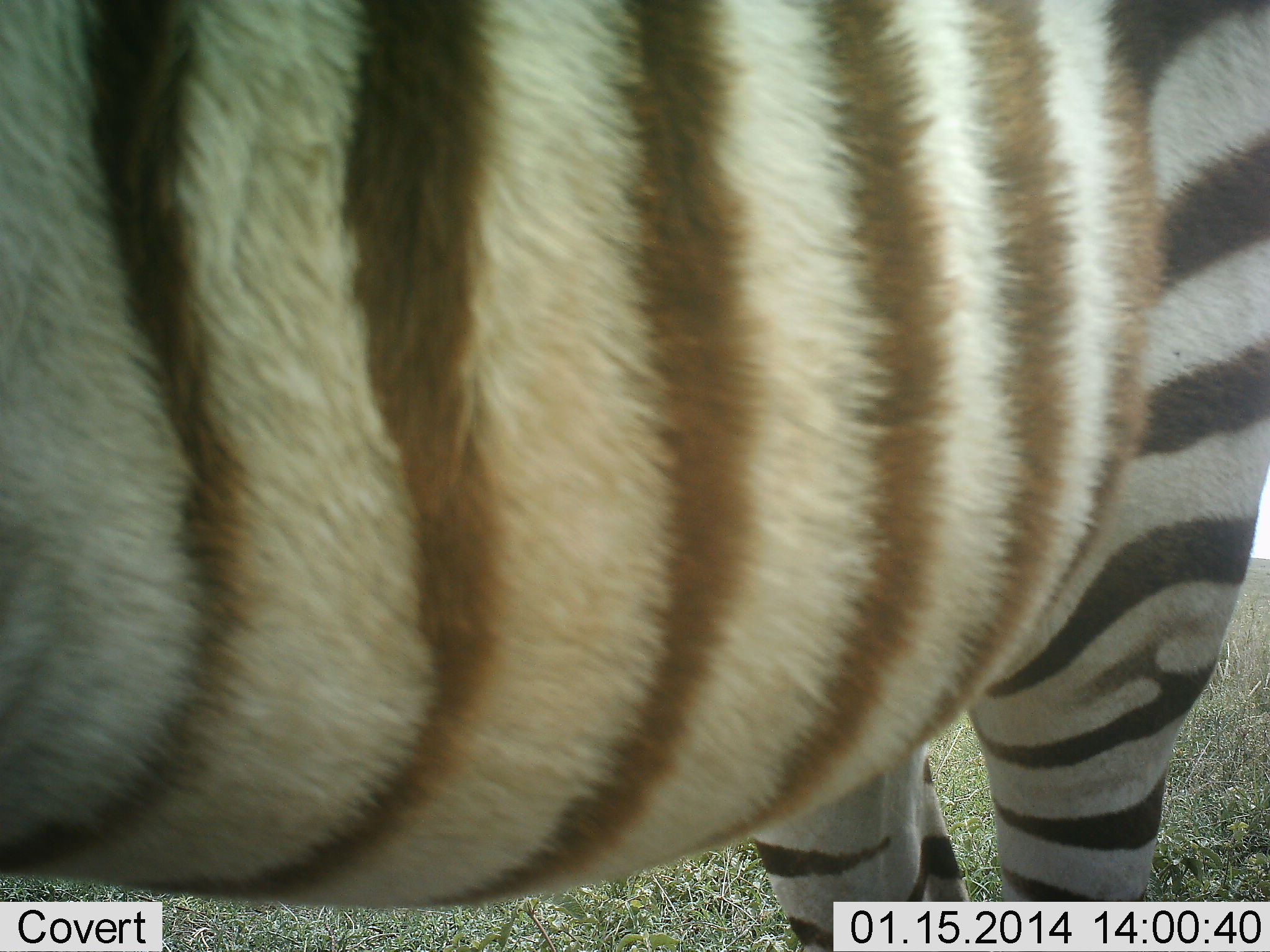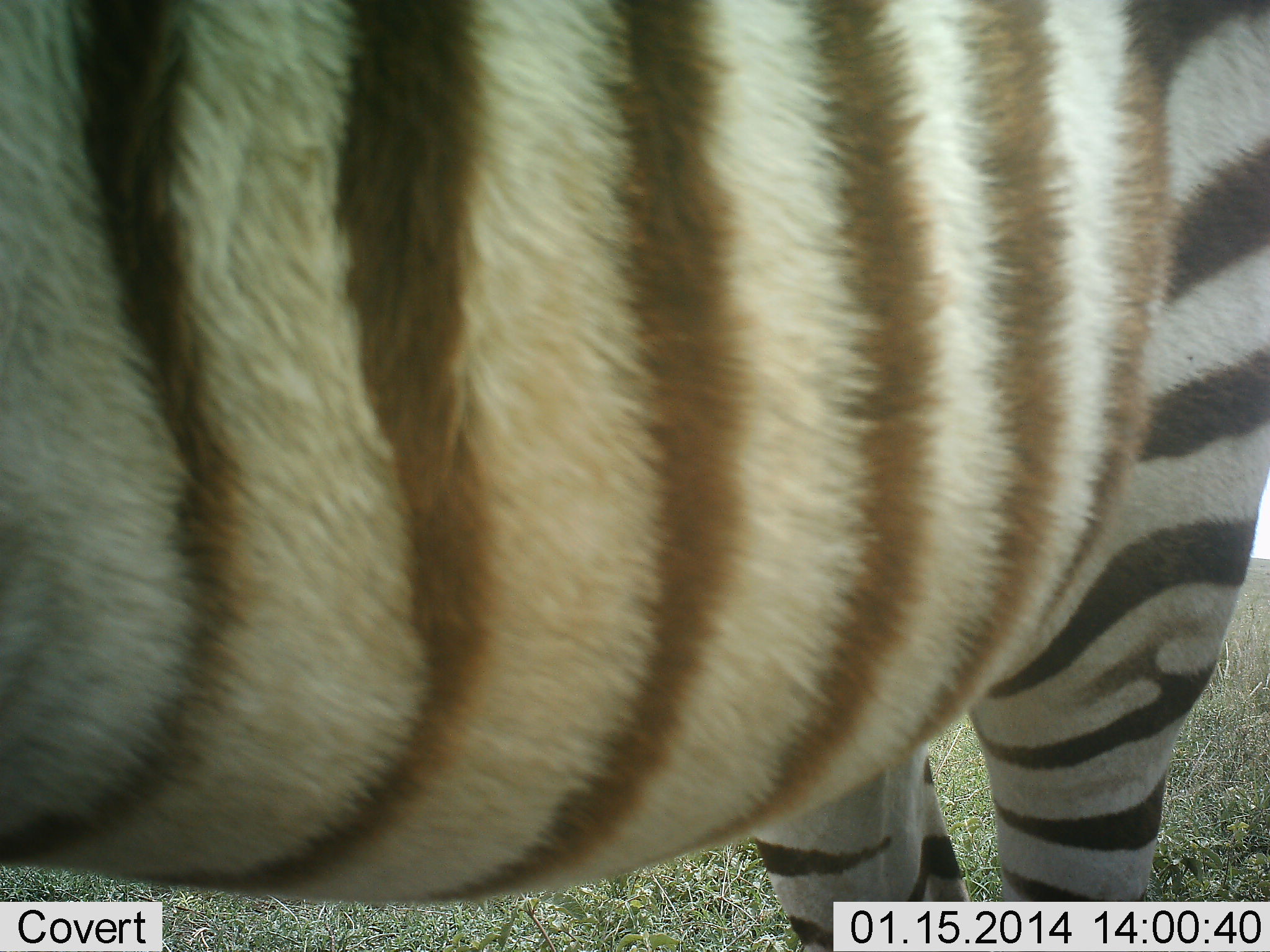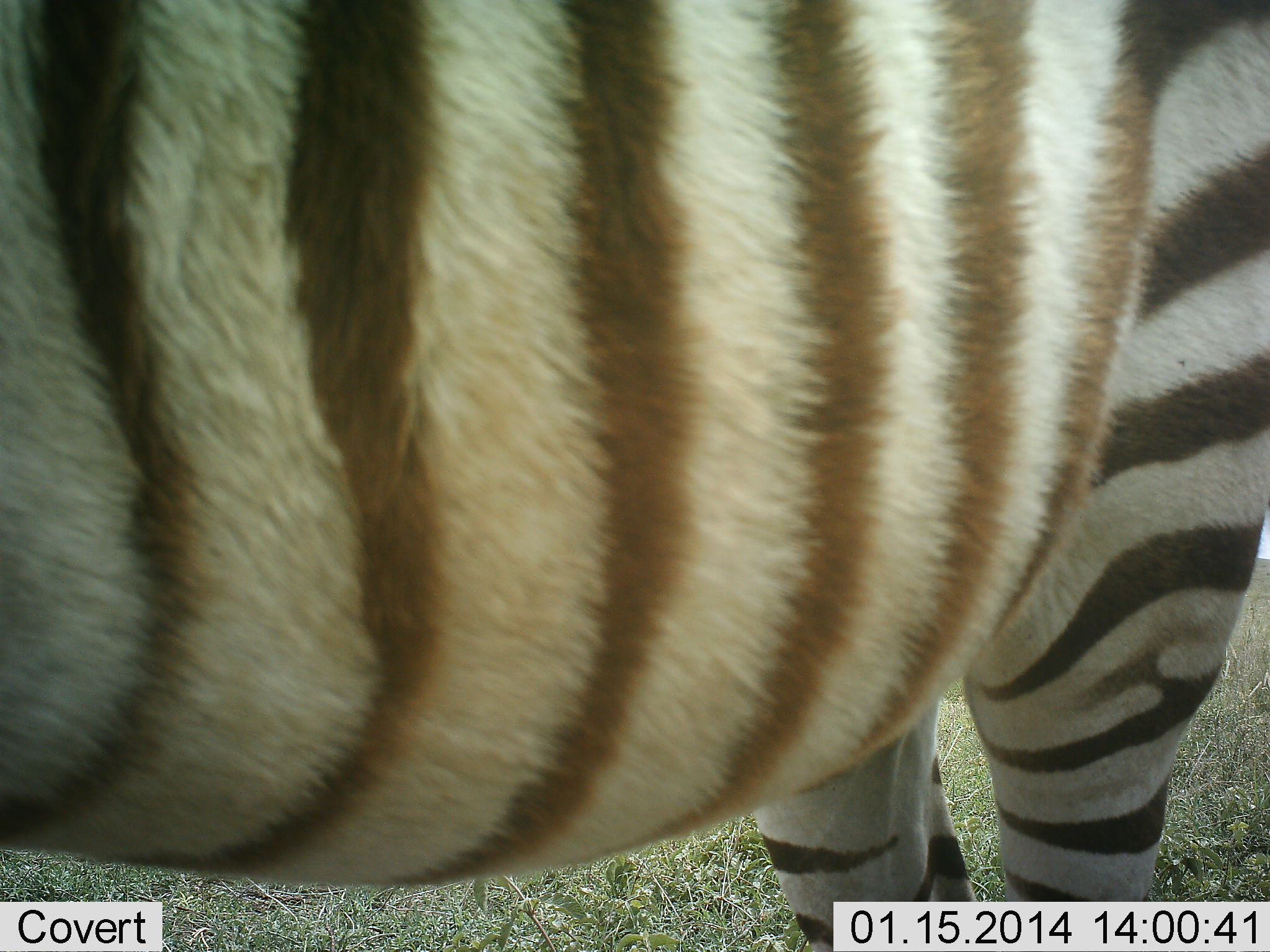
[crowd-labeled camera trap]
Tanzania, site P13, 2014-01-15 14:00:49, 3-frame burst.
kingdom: Animalia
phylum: Chordata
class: Mammalia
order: Perissodactyla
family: Equidae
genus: Equus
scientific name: Equus quagga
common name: plains zebra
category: zebra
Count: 1.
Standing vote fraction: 100%.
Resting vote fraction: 0%.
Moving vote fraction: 0%.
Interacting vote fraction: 0%.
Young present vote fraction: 0%.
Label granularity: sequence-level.